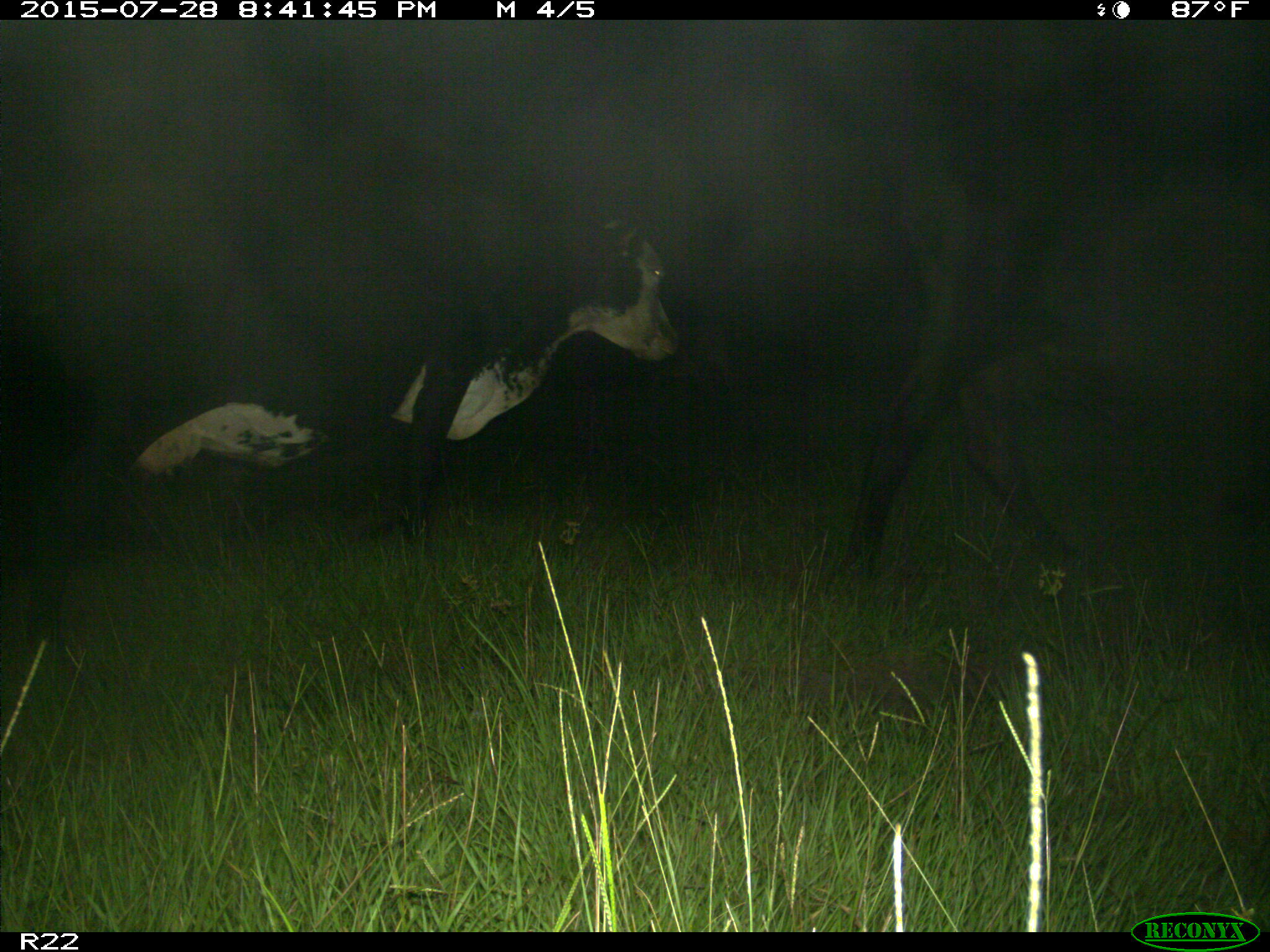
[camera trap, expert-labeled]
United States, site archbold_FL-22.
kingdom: Animalia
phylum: Chordata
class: Mammalia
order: Artiodactyla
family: Bovidae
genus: Bos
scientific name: Bos taurus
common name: domestic cow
Bos taurus (domestic cow).